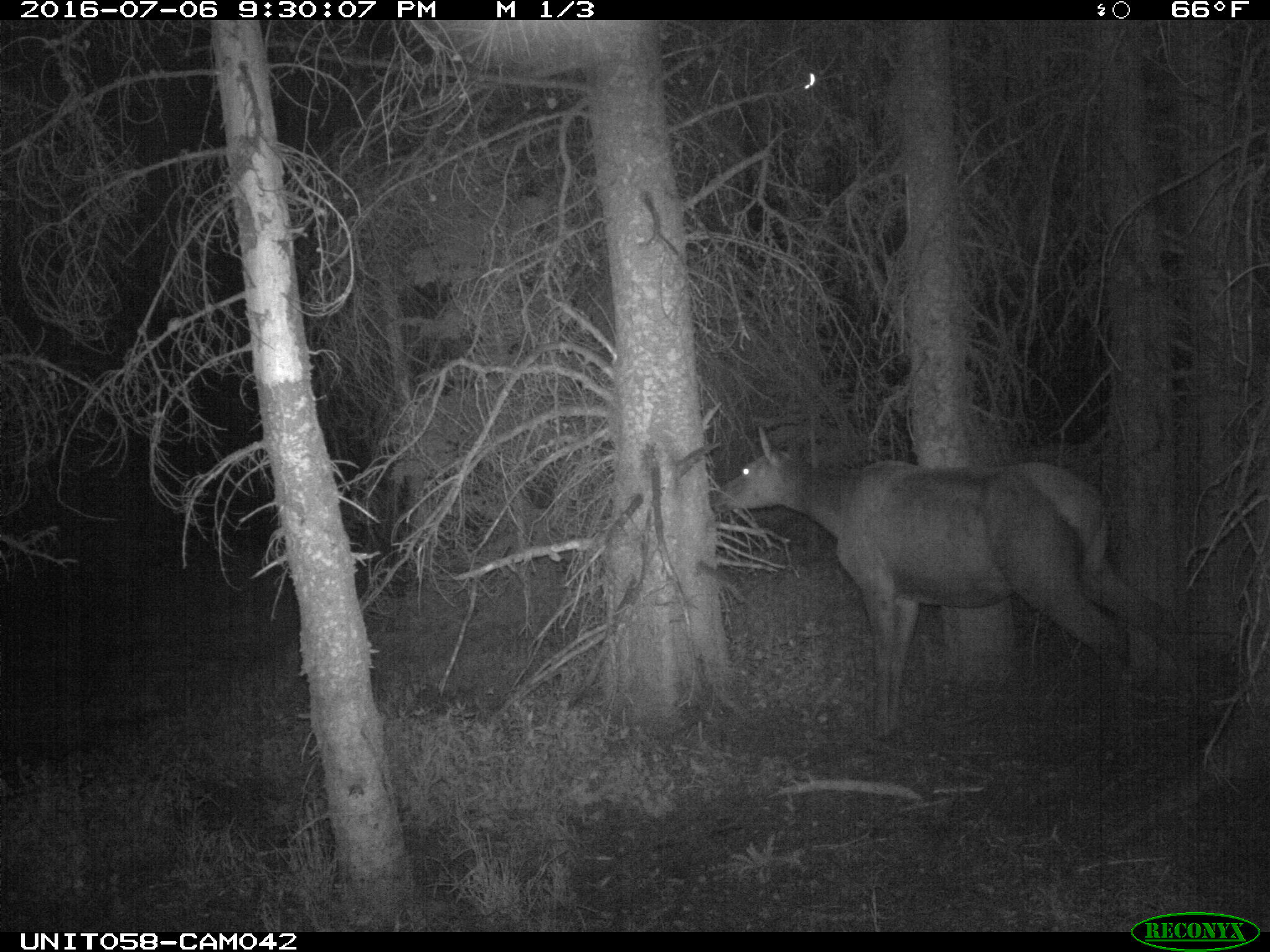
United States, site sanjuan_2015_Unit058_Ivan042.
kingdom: Animalia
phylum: Chordata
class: Mammalia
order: Artiodactyla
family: Cervidae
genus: Cervus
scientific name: Cervus elaphus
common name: red deer